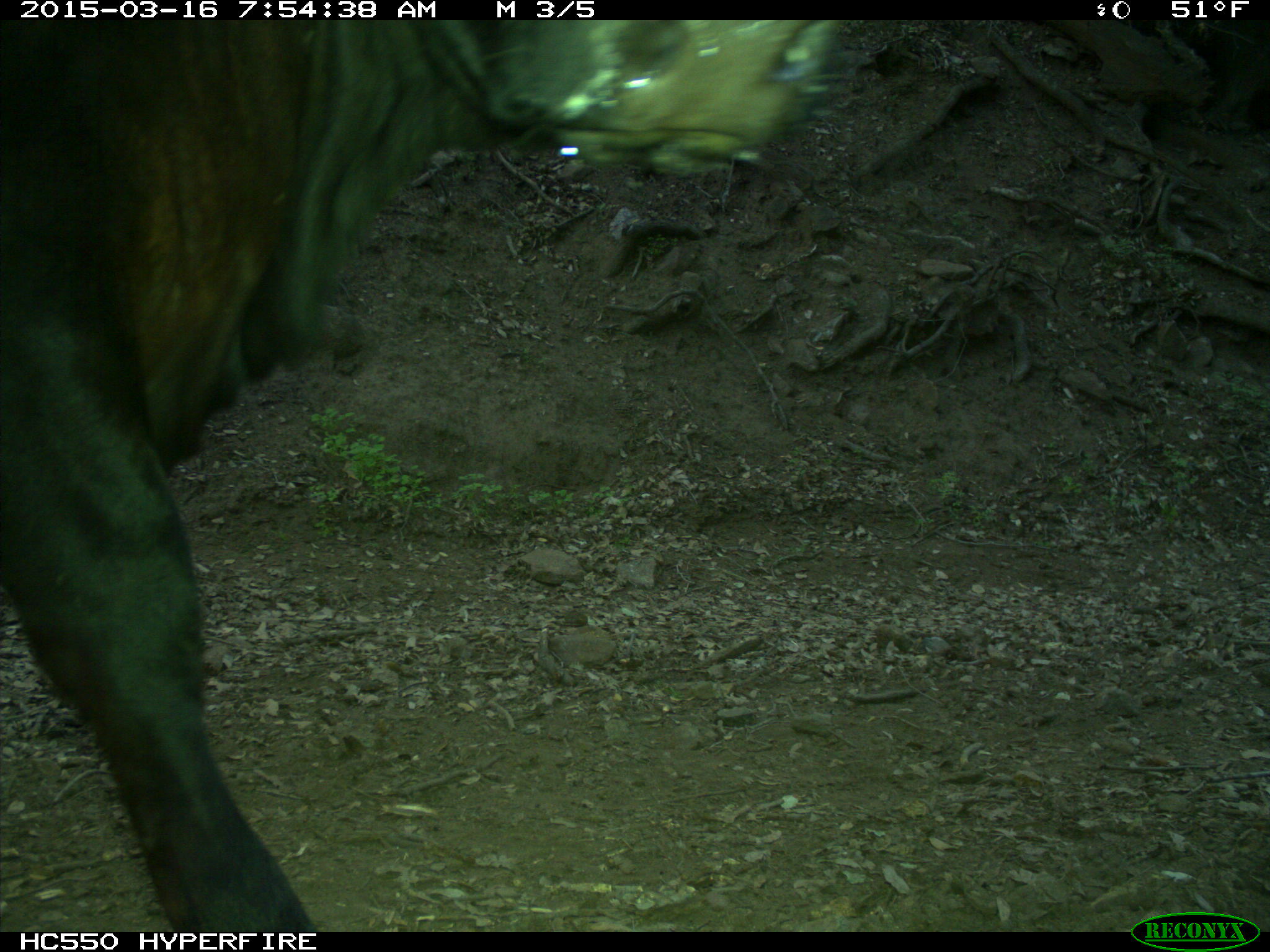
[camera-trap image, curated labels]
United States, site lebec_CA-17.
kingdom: Animalia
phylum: Chordata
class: Mammalia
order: Artiodactyla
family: Bovidae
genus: Bos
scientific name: Bos taurus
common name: domestic cow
Bos taurus (domestic cow).